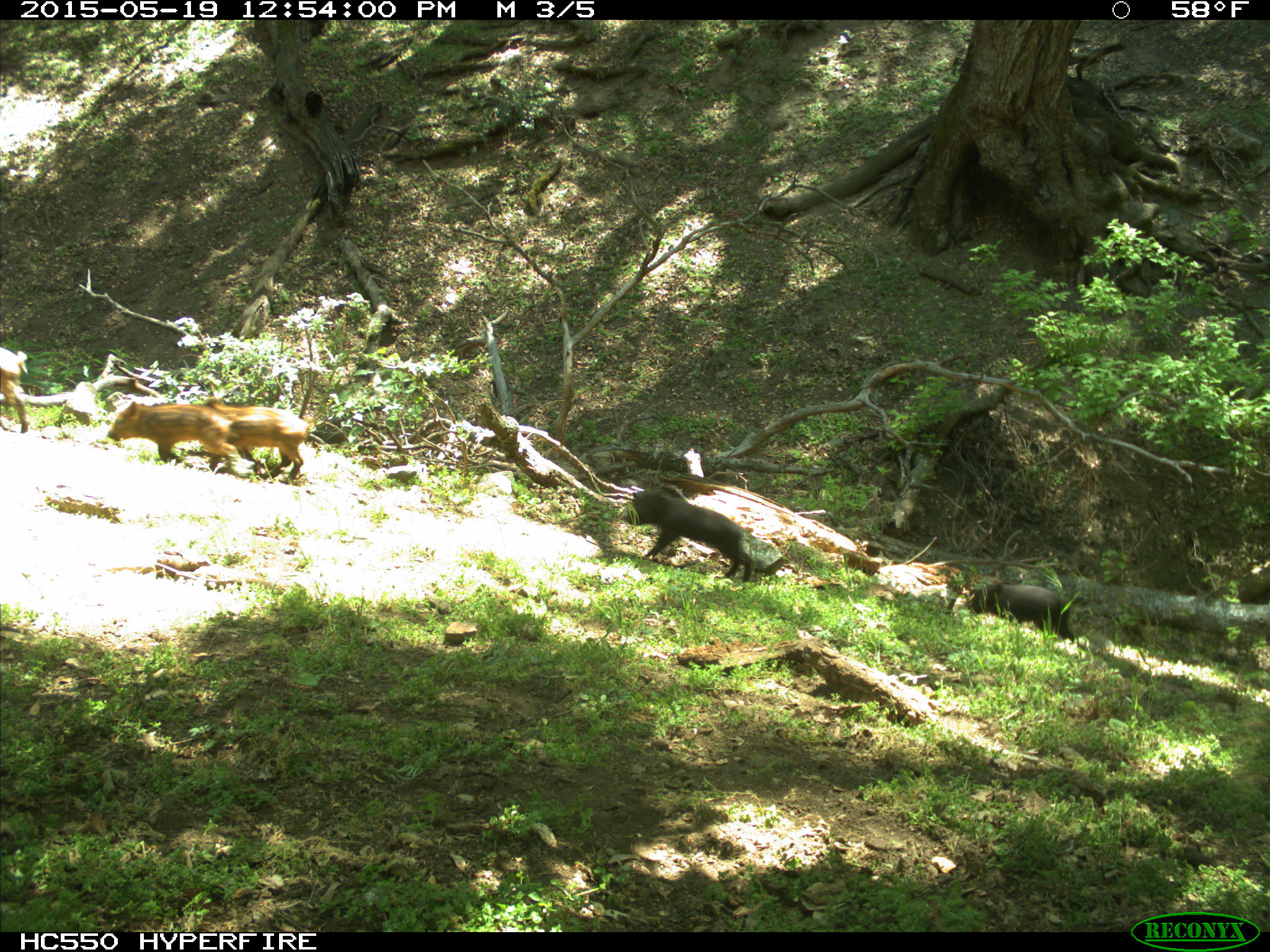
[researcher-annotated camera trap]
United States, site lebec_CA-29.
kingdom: Animalia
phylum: Chordata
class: Mammalia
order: Artiodactyla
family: Suidae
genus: Sus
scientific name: Sus scrofa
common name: wild boar